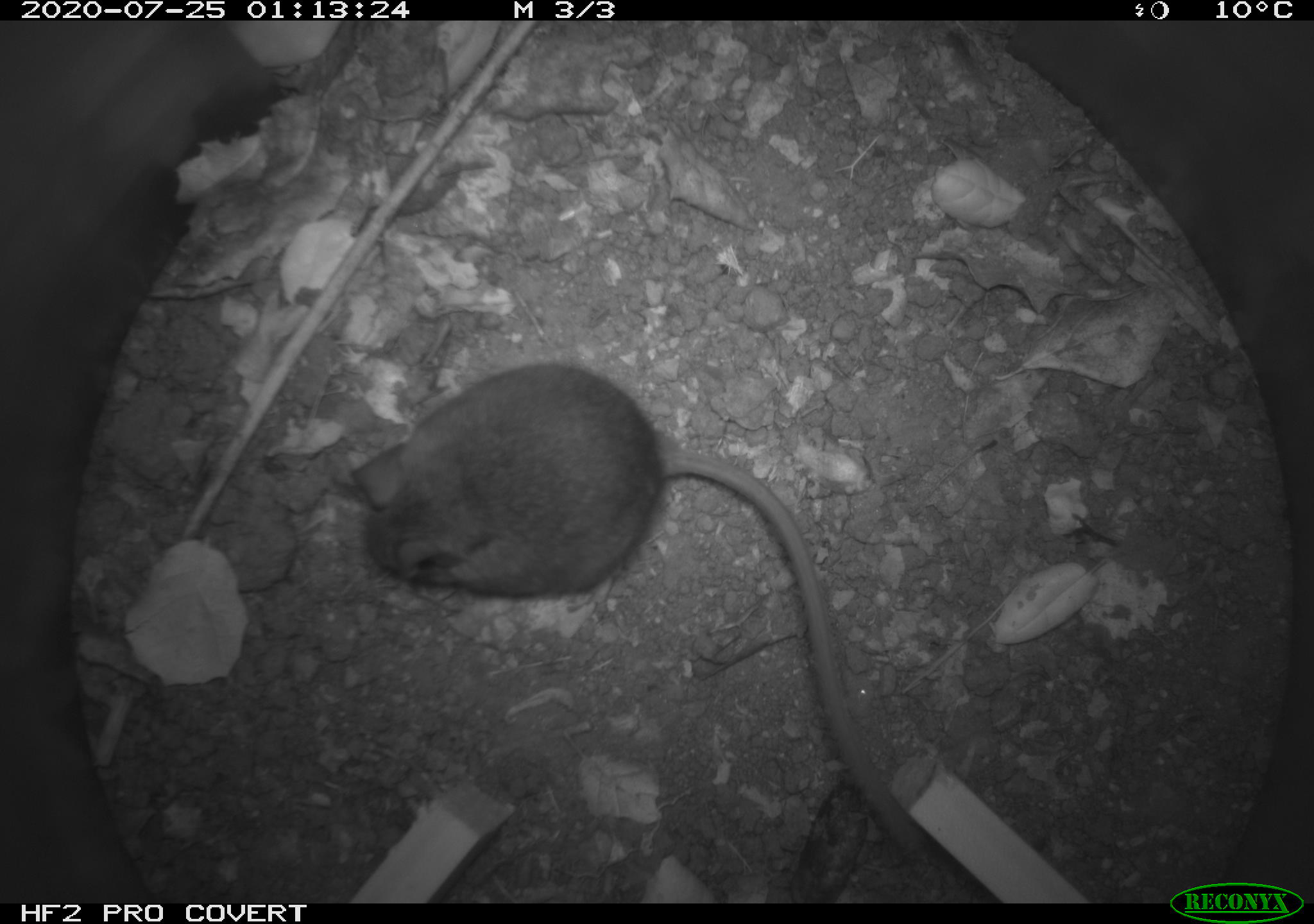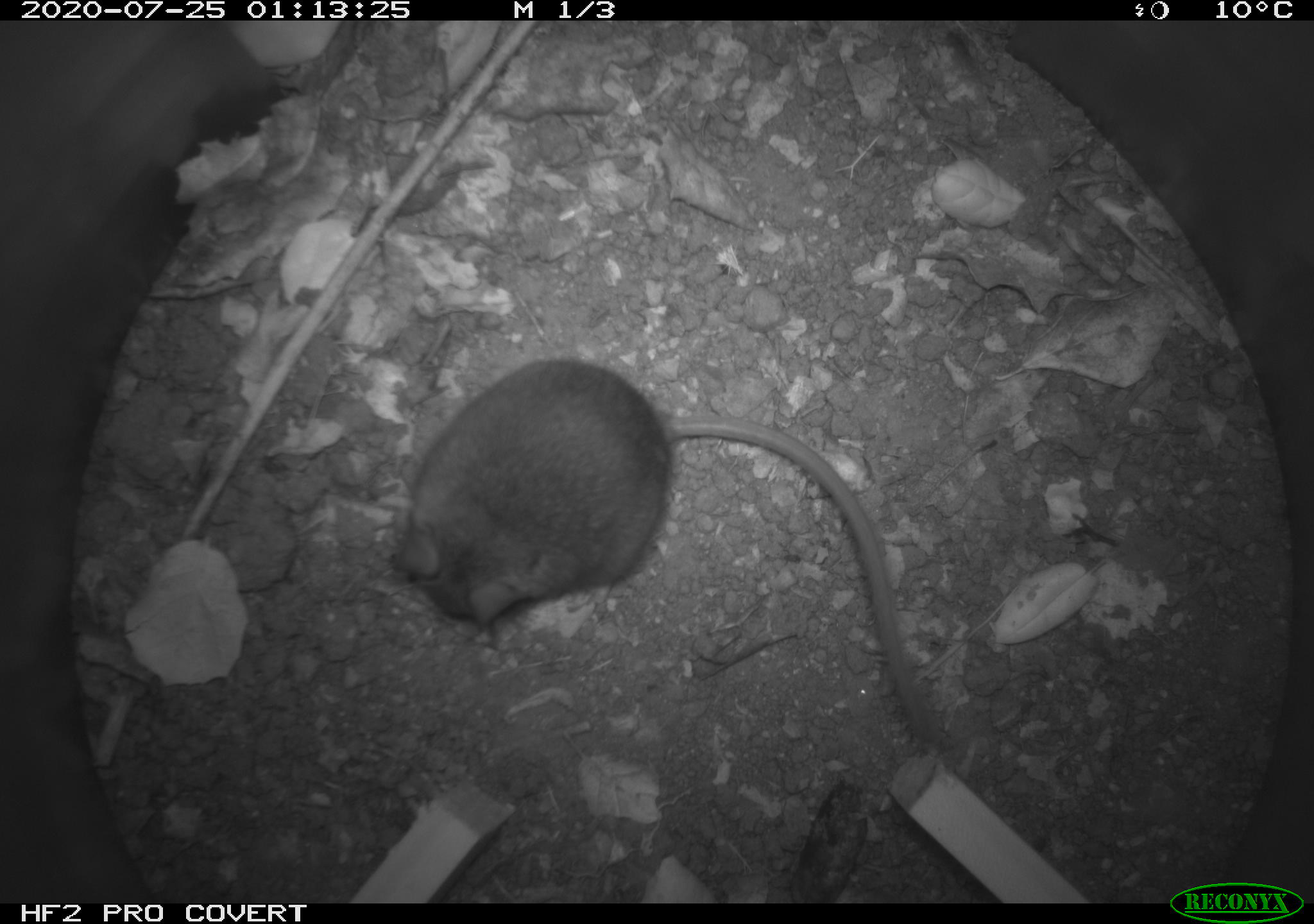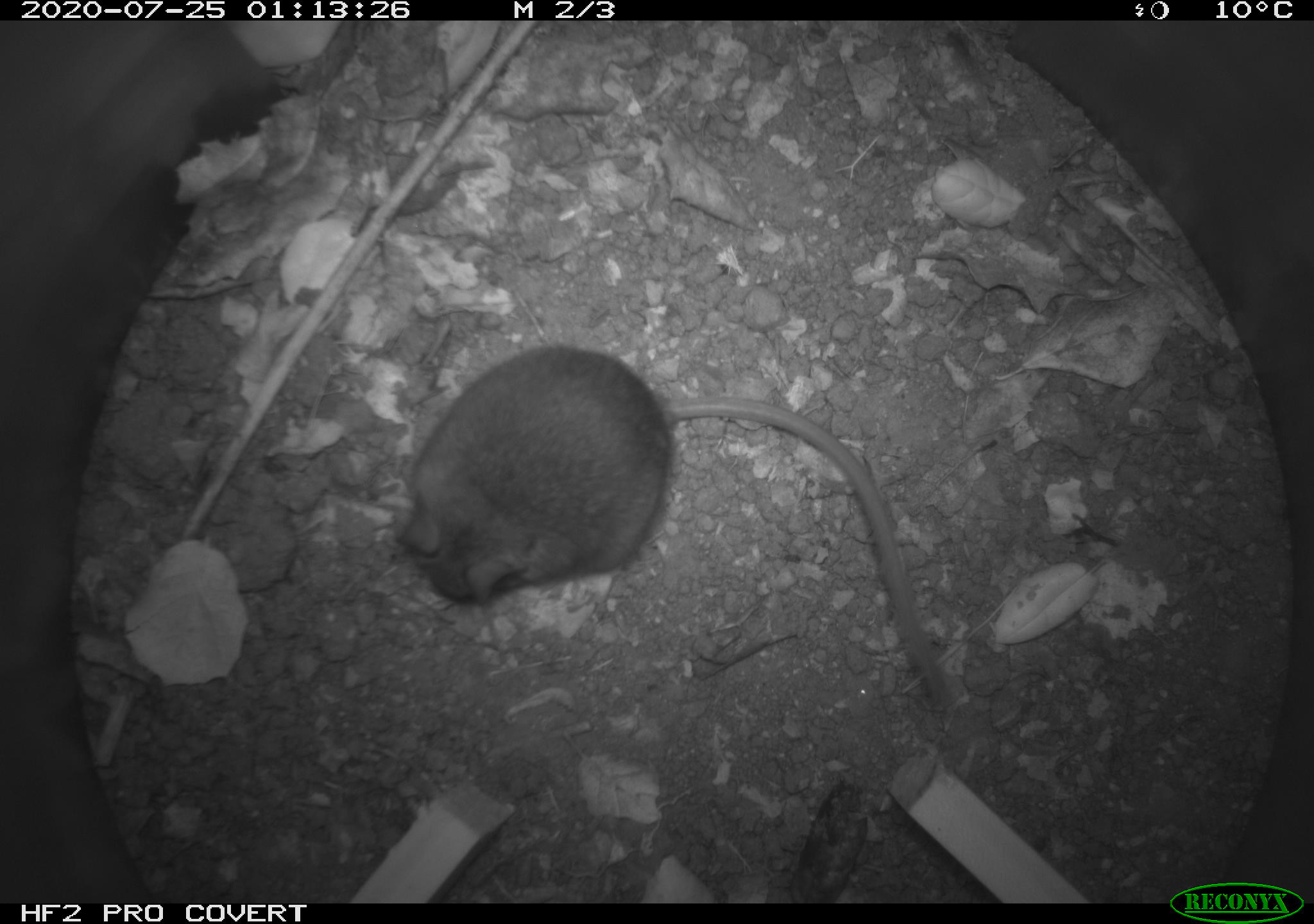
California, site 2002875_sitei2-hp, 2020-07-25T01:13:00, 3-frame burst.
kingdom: Animalia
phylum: Chordata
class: Mammalia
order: Rodentia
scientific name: Rodentia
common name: rodent